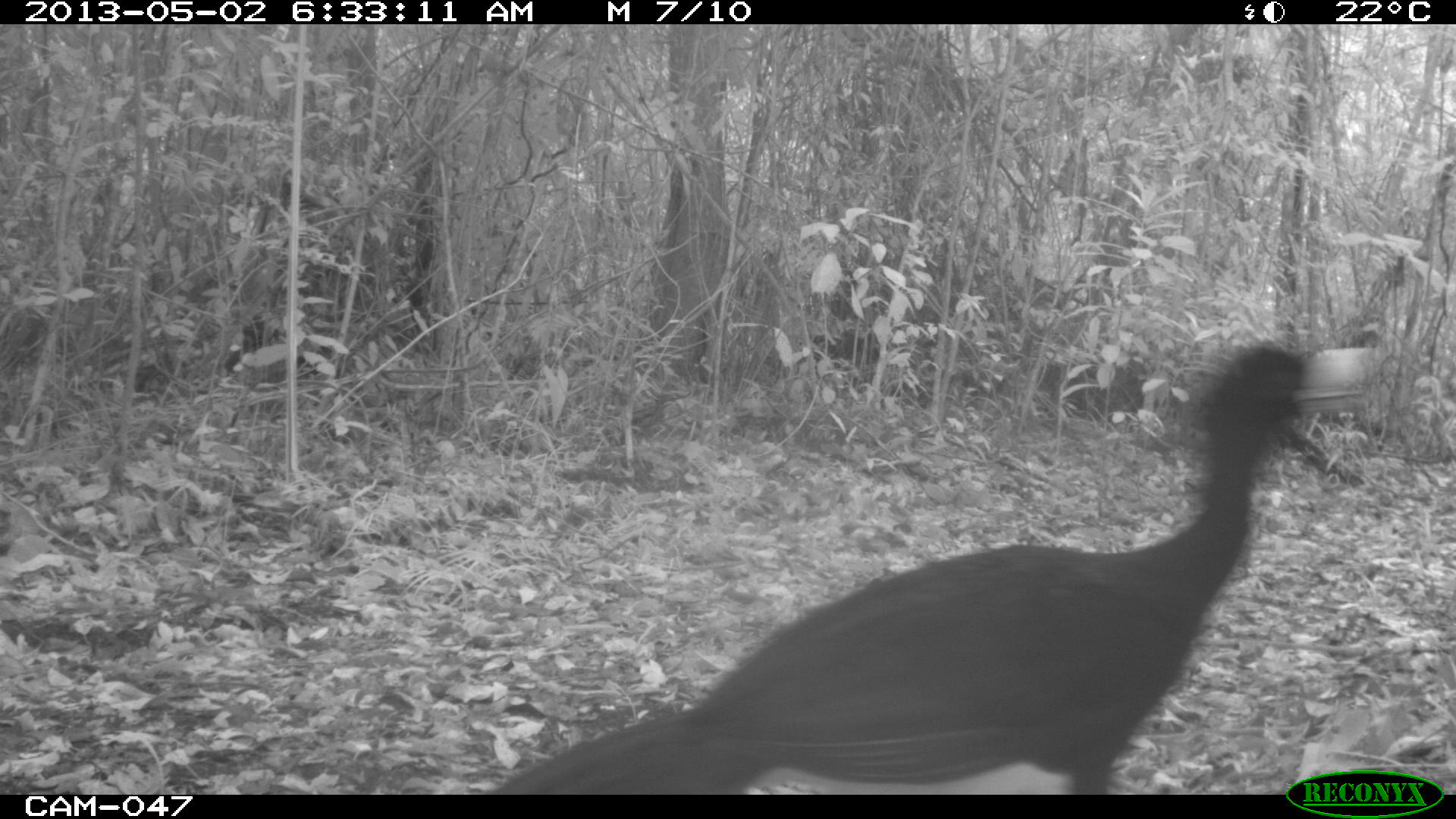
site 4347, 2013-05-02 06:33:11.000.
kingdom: Animalia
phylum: Chordata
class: Aves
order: Galliformes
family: Cracidae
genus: Crax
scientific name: Crax rubra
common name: great curassow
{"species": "Crax rubra (great curassow)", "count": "1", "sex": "male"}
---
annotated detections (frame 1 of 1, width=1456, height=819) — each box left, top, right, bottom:
crax rubra: 493, 339, 1372, 793